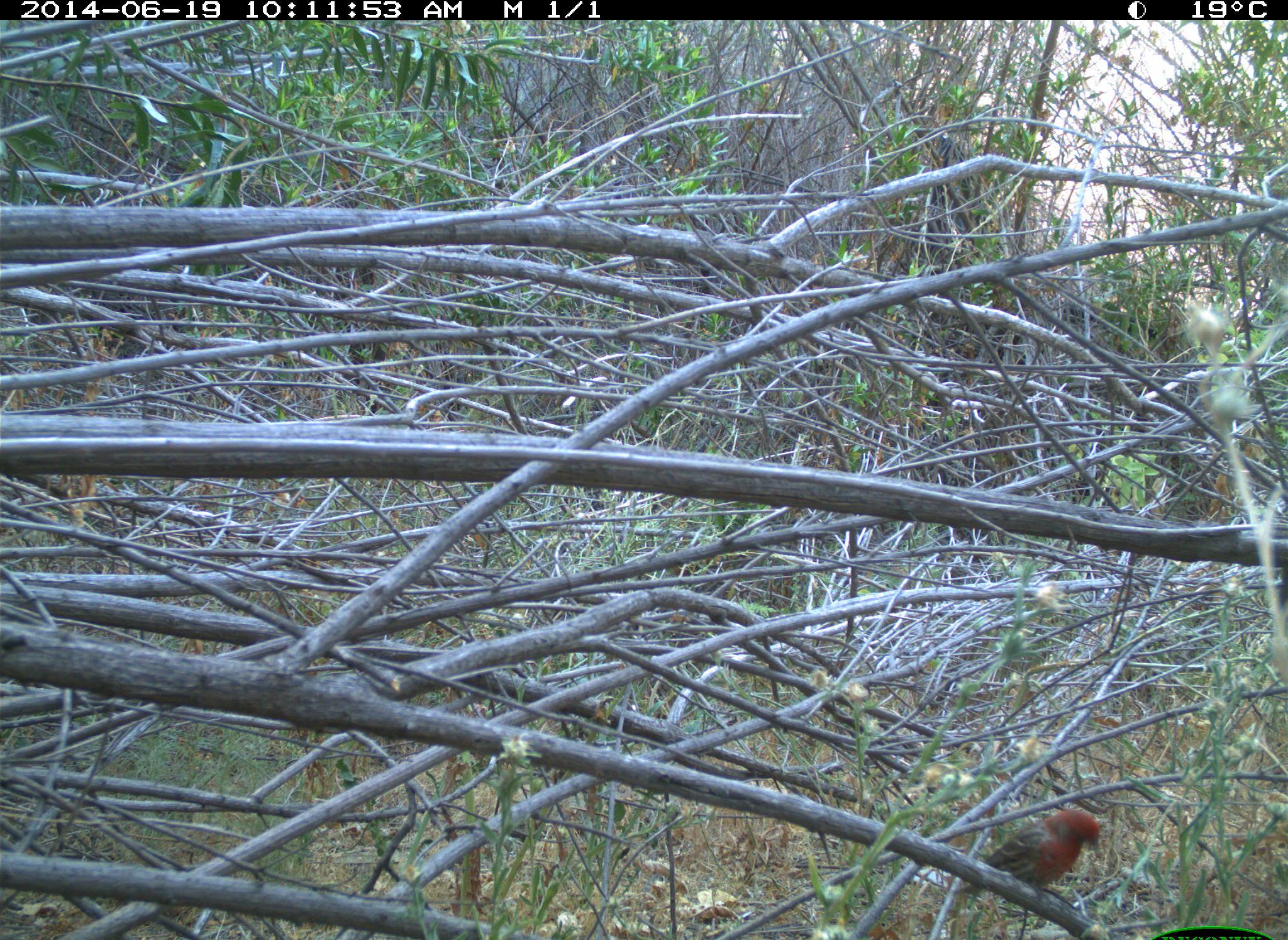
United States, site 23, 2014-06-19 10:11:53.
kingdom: Animalia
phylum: Chordata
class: Aves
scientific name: Aves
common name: bird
Bird (Aves).